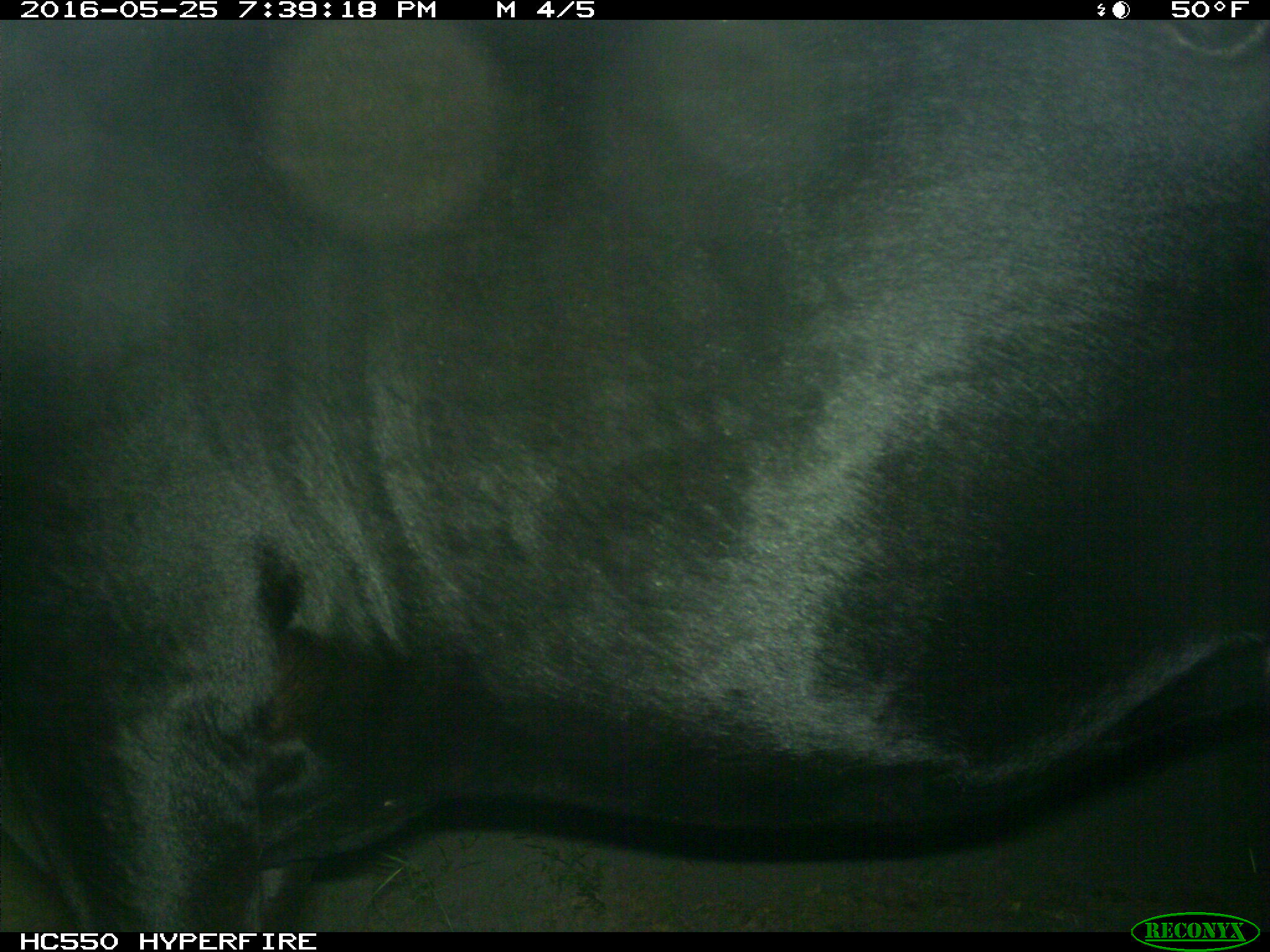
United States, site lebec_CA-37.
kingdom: Animalia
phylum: Chordata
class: Mammalia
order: Artiodactyla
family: Bovidae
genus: Bos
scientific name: Bos taurus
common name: domestic cow